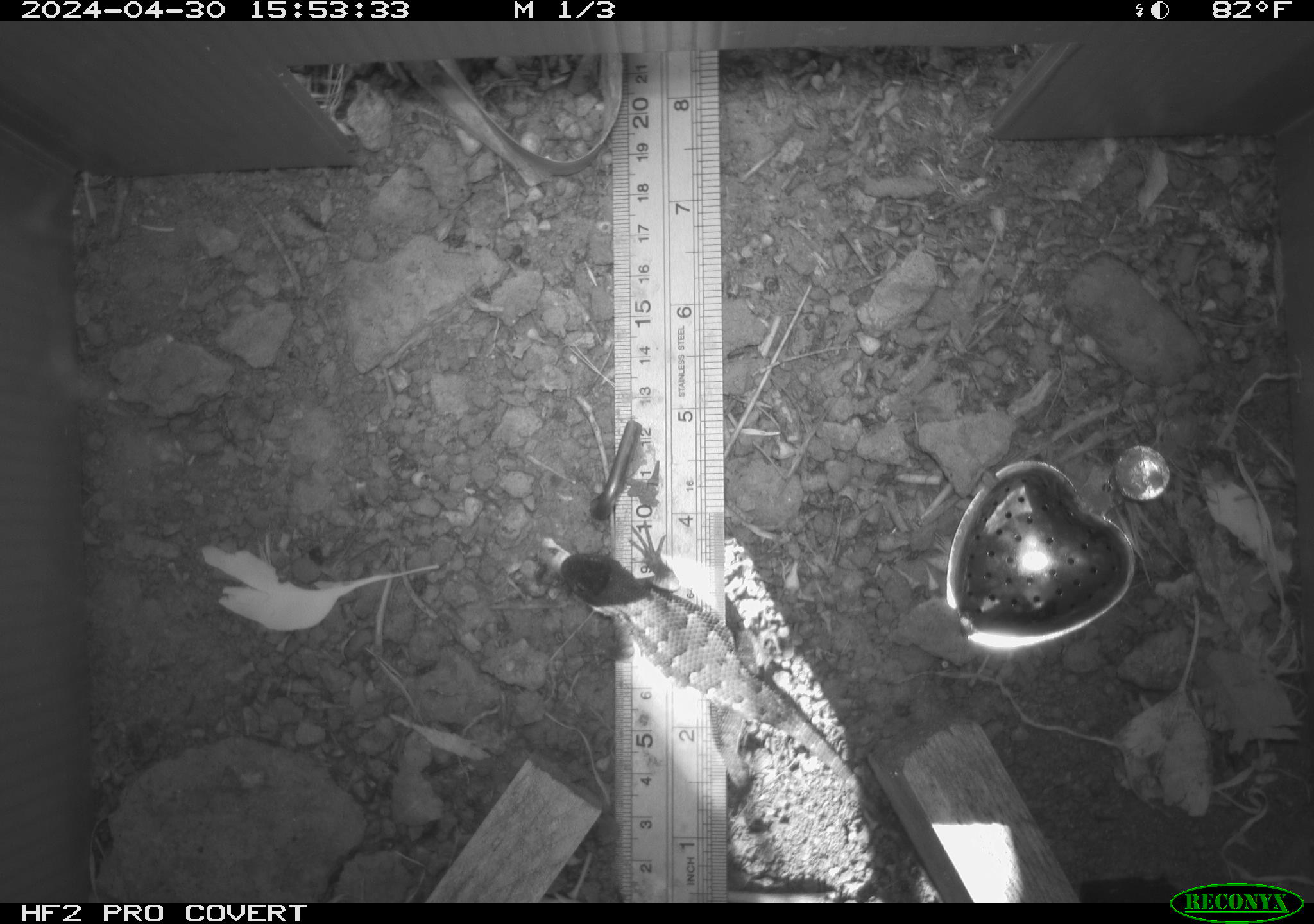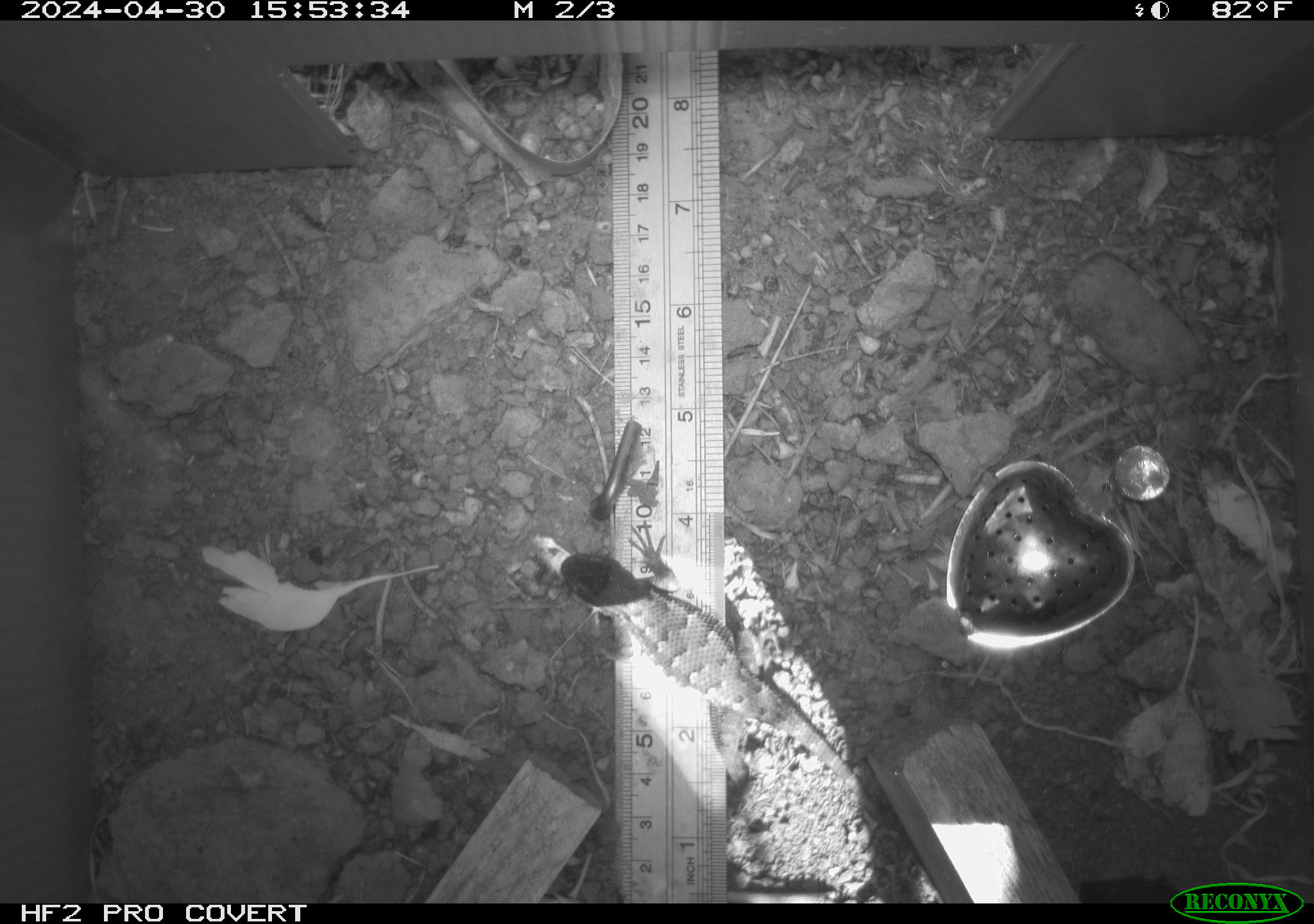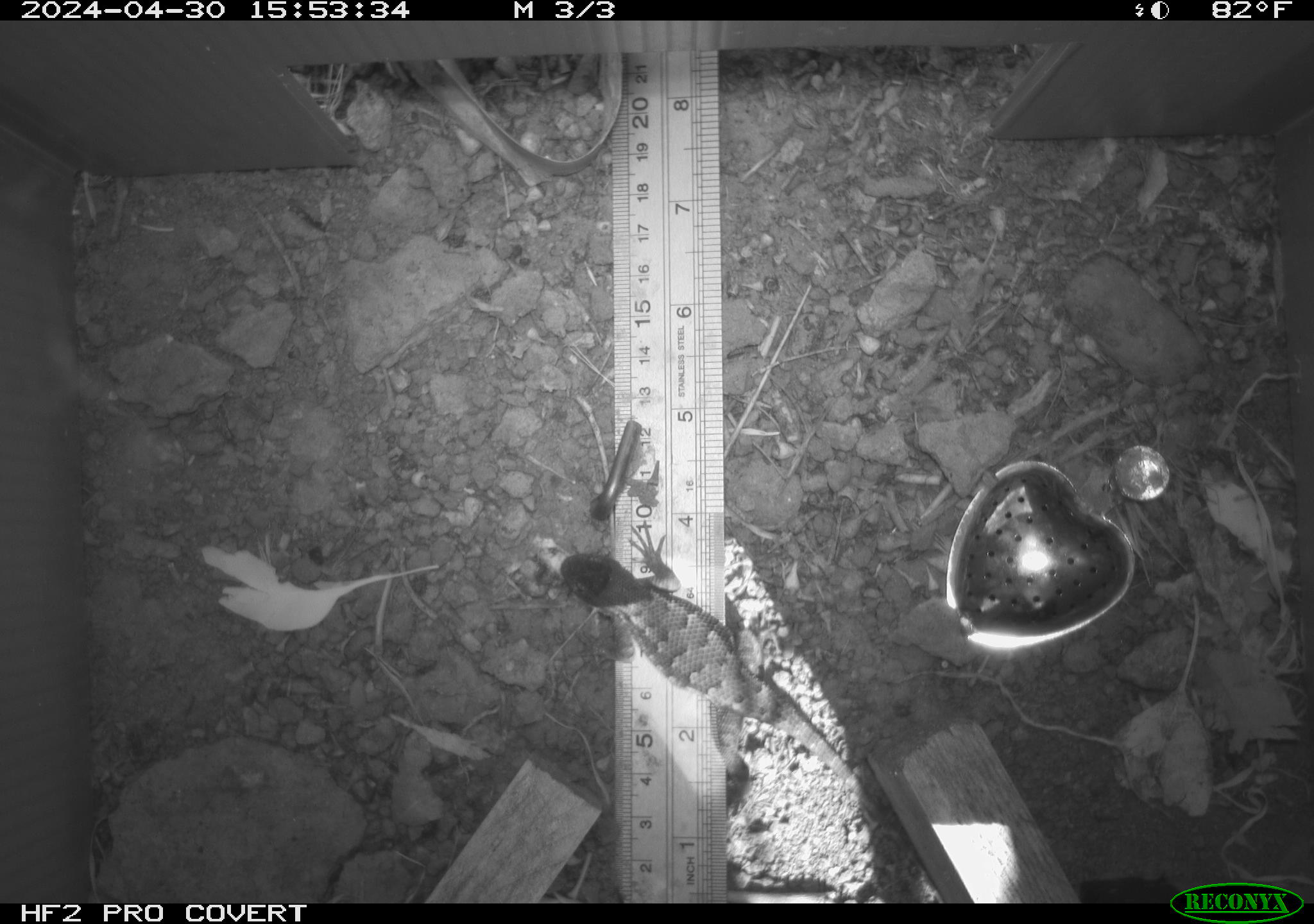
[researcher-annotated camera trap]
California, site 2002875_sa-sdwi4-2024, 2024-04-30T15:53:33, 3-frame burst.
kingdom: Animalia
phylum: Chordata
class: Reptilia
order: Squamata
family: Phrynosomatidae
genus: Sceloporus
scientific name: Sceloporus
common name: spiny lizards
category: sceloporus species